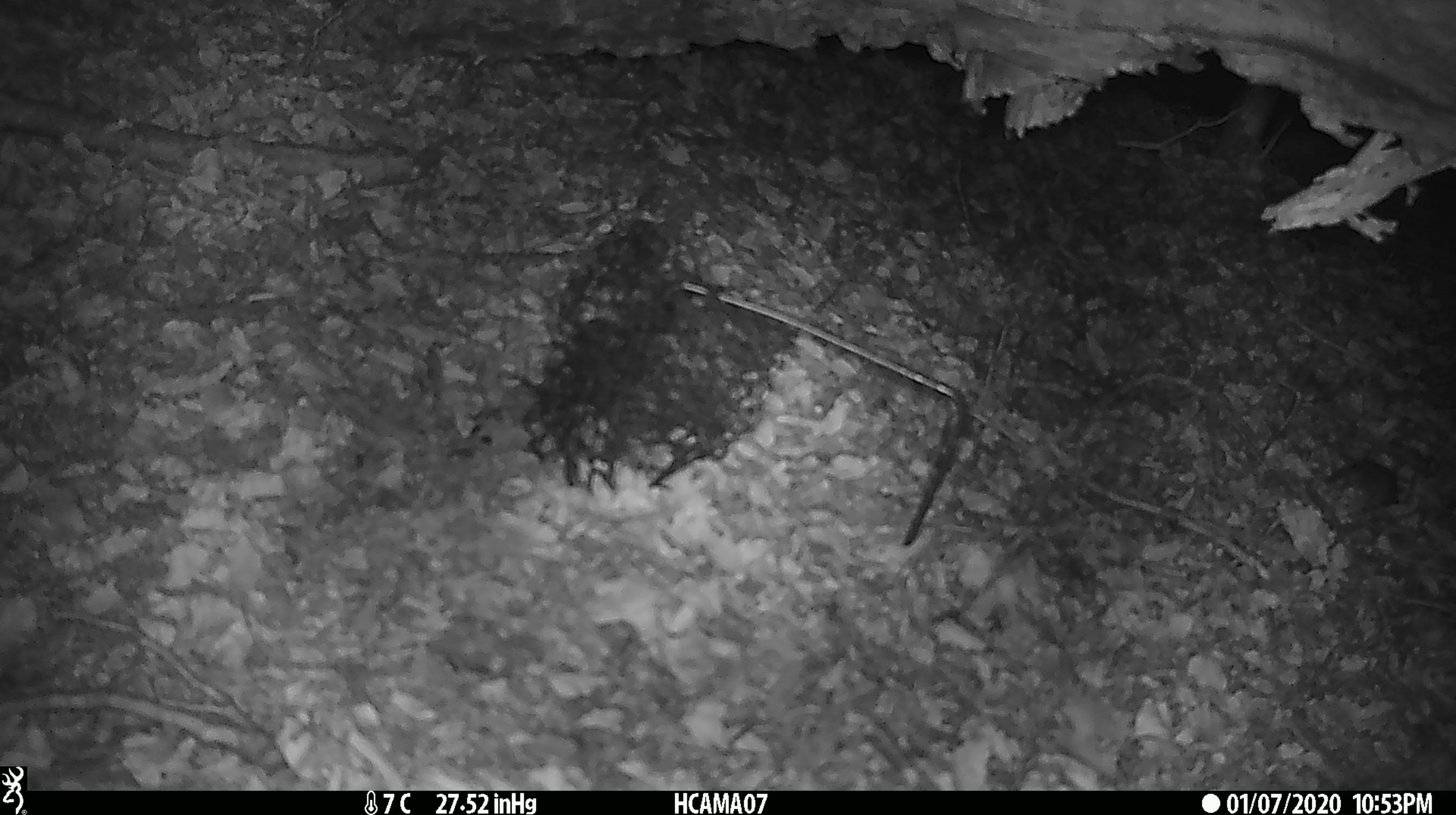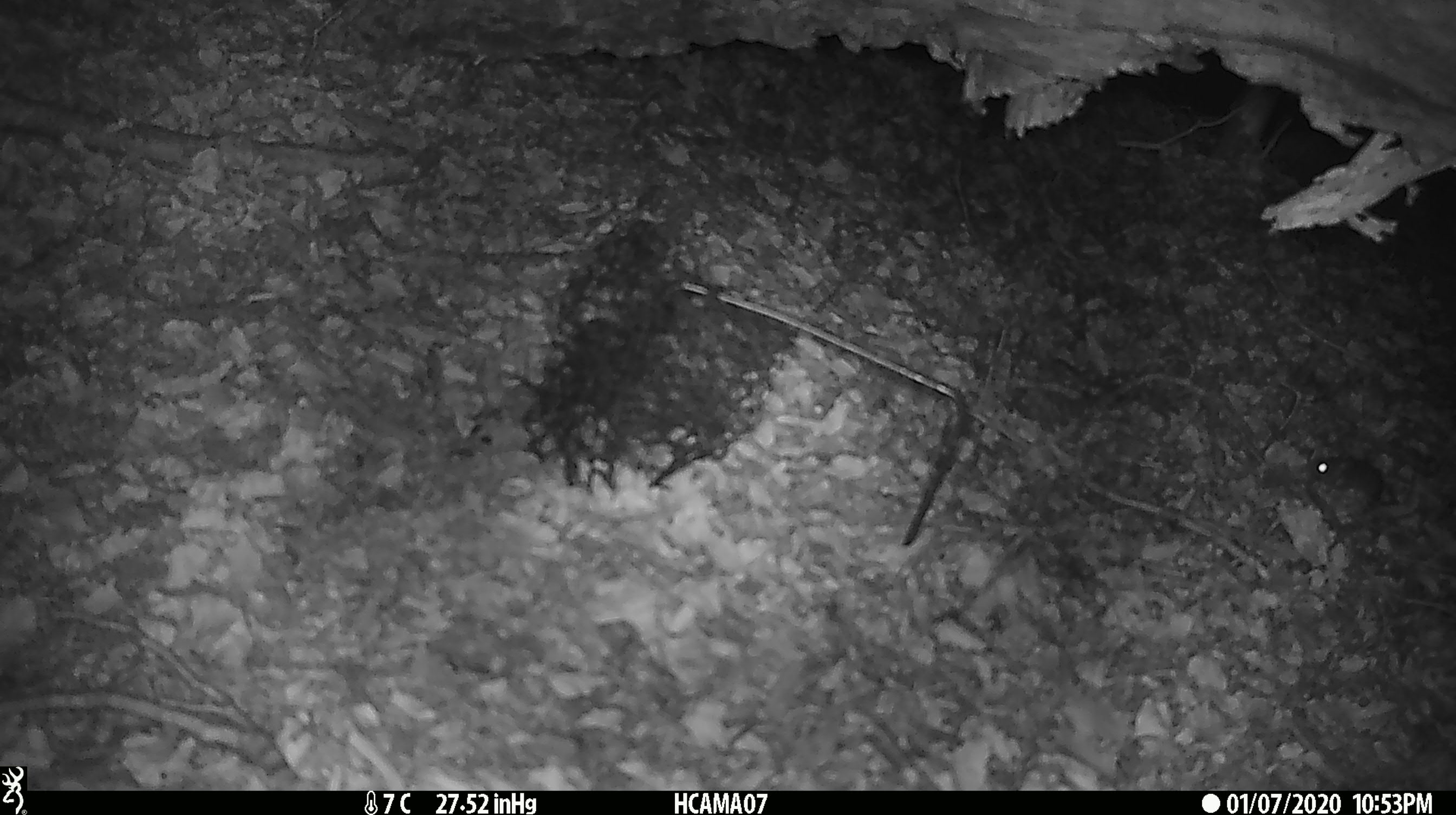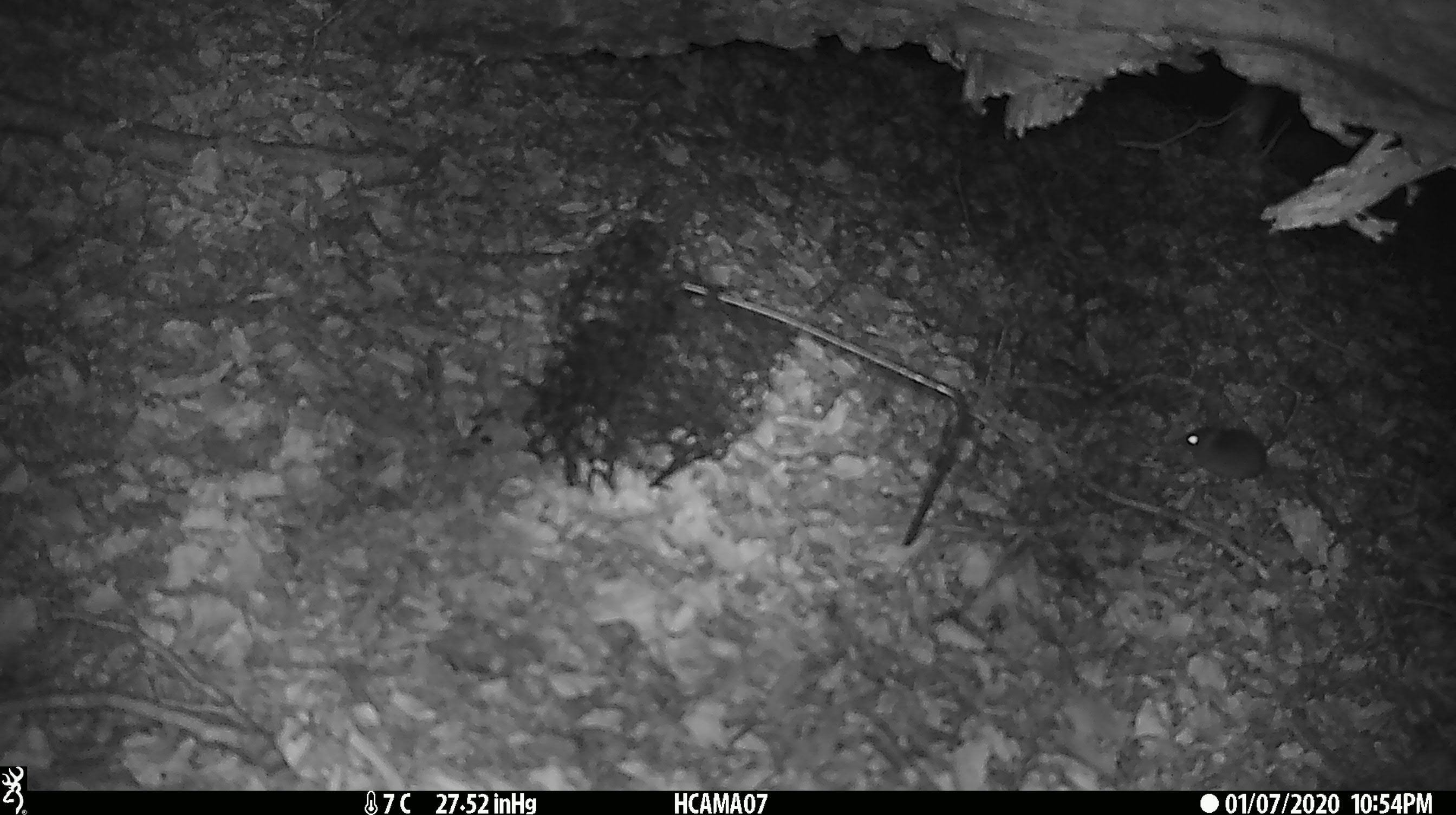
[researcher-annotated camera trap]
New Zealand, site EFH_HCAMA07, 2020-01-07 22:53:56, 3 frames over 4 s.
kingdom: Animalia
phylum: Chordata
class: Mammalia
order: Rodentia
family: Muridae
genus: Mus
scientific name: Mus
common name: mouse